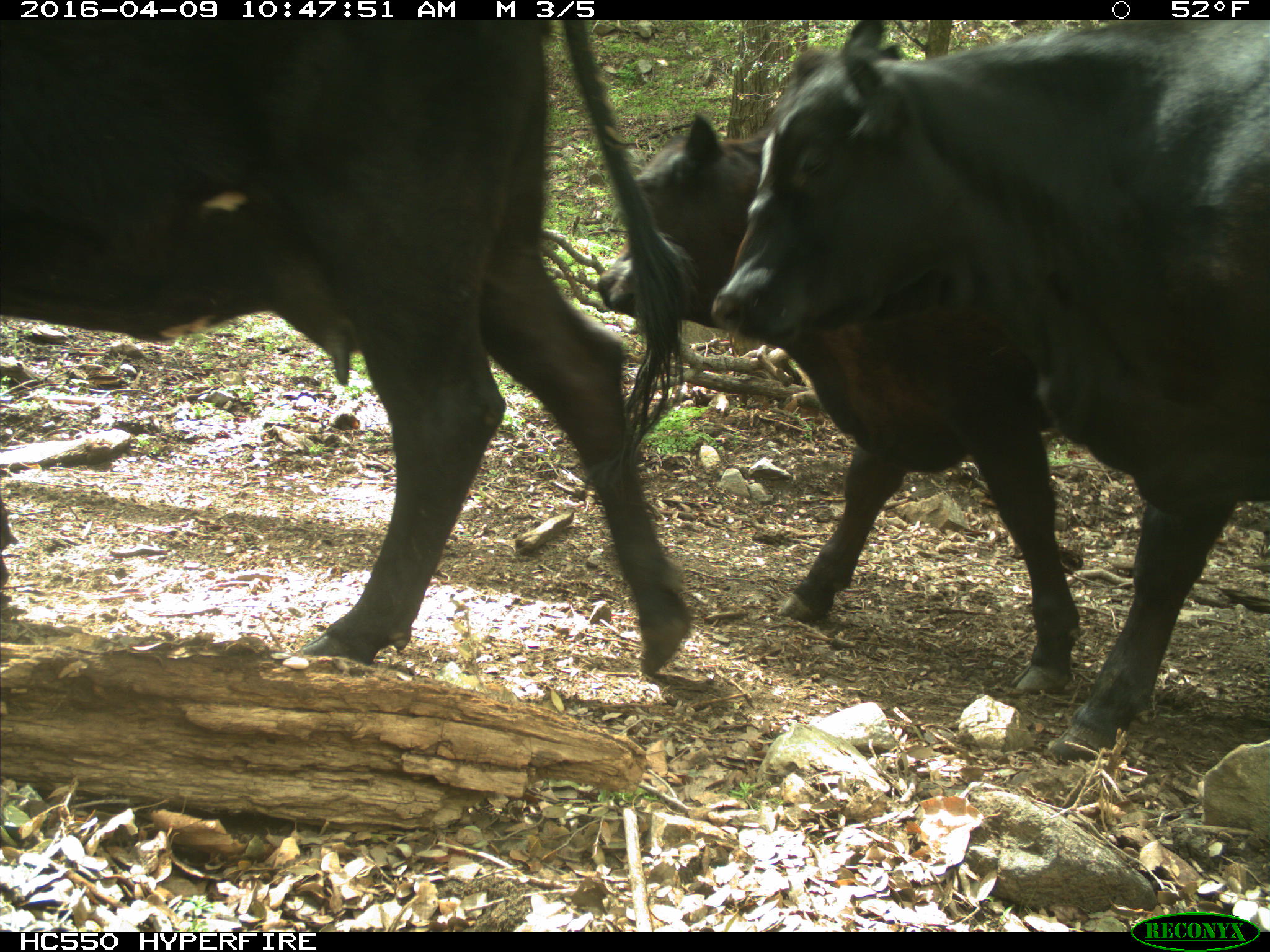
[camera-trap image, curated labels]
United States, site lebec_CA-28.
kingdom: Animalia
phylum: Chordata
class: Mammalia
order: Artiodactyla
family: Bovidae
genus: Bos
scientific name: Bos taurus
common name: domestic cow